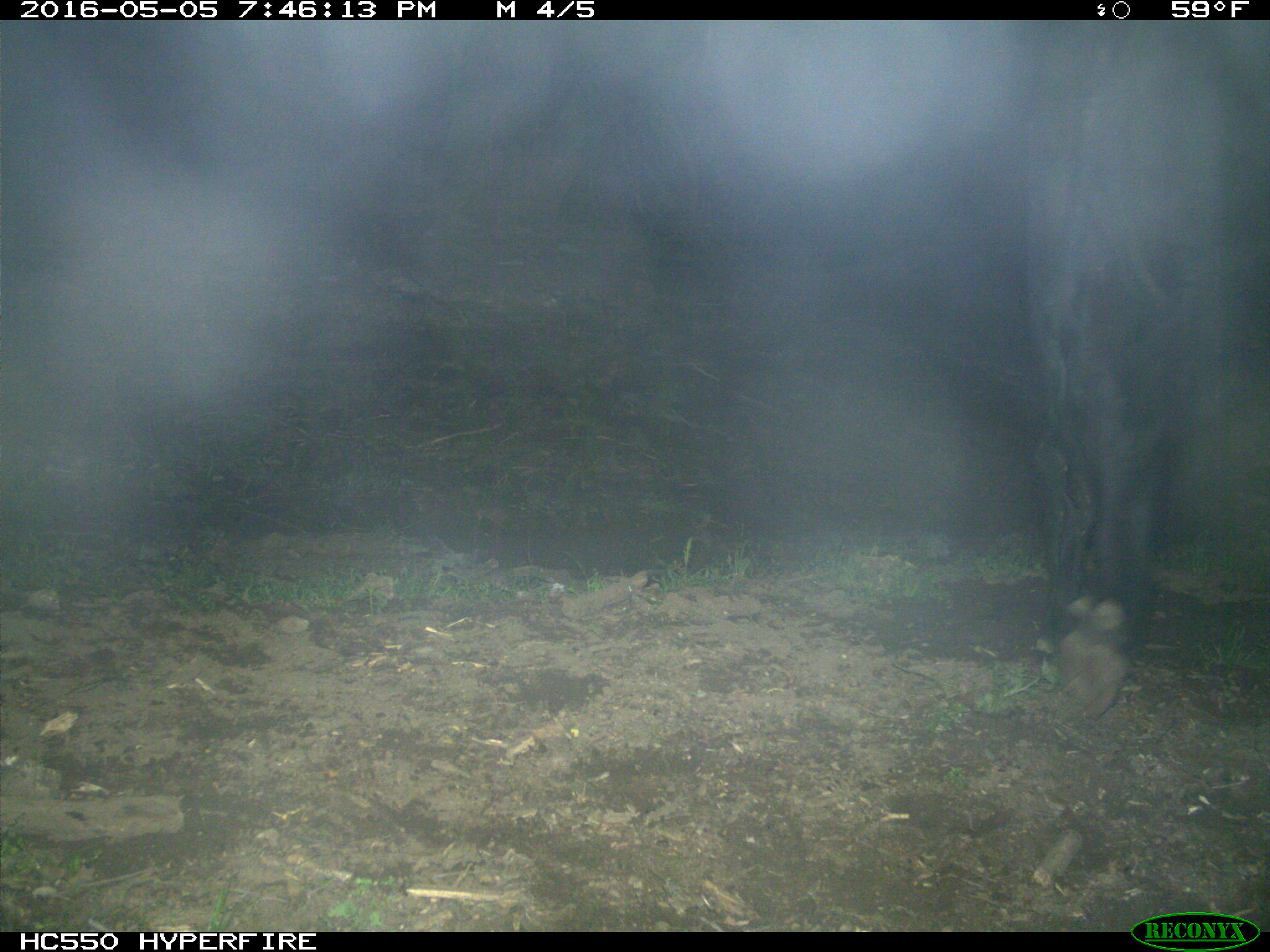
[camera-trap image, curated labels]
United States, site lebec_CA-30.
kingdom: Animalia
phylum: Chordata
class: Mammalia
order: Artiodactyla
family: Bovidae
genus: Bos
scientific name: Bos taurus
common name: domestic cow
Bos taurus (domestic cow).